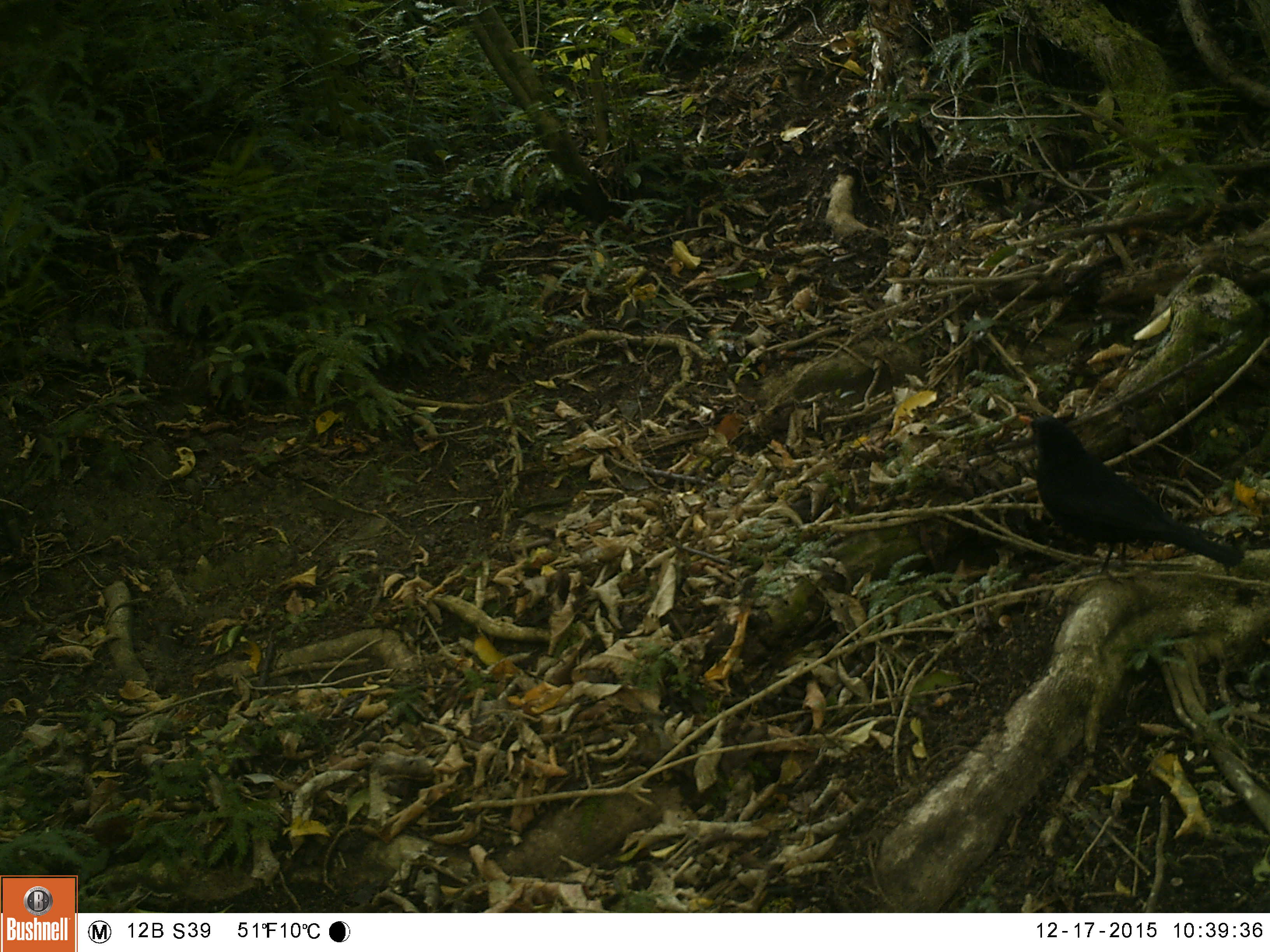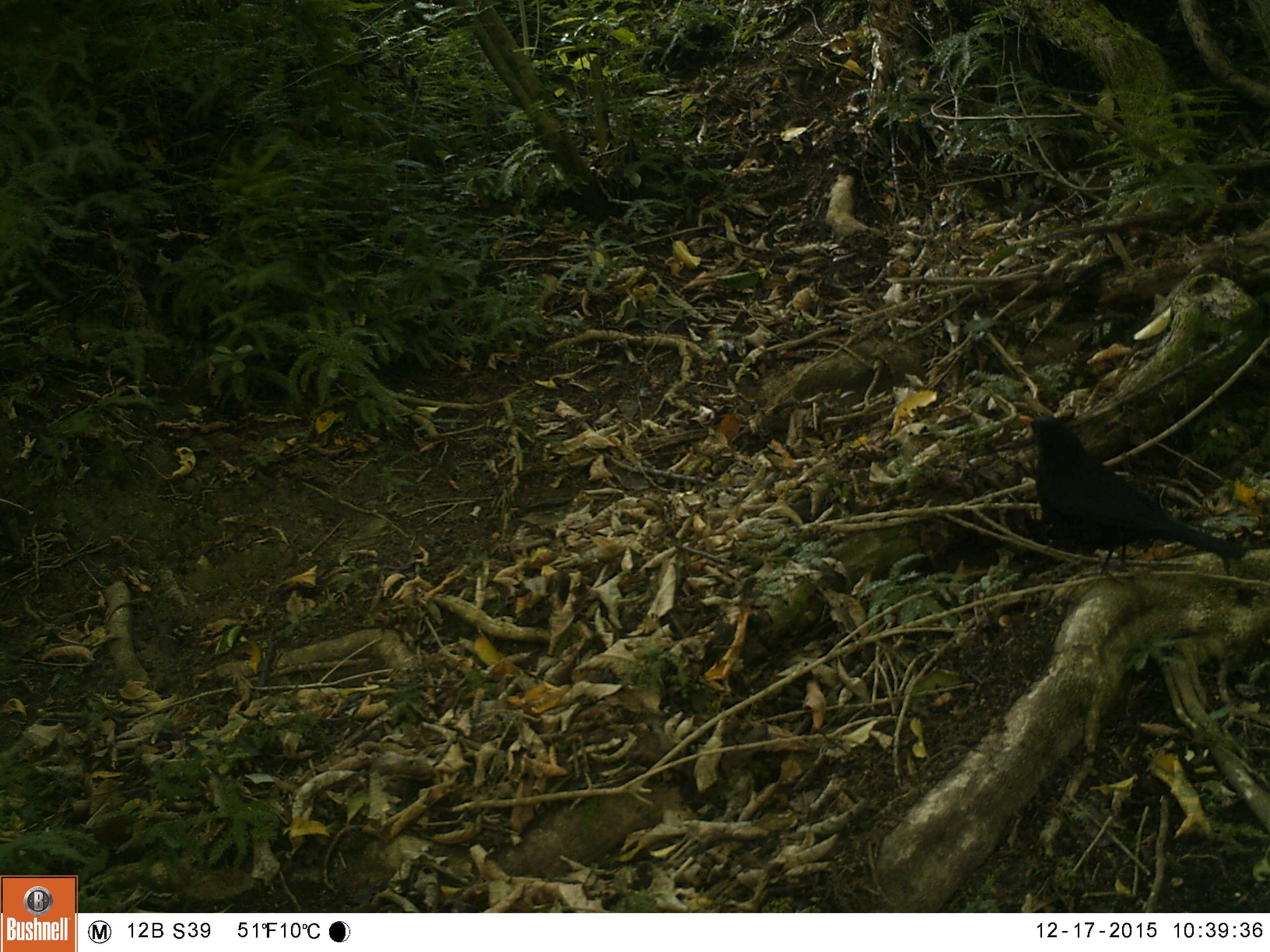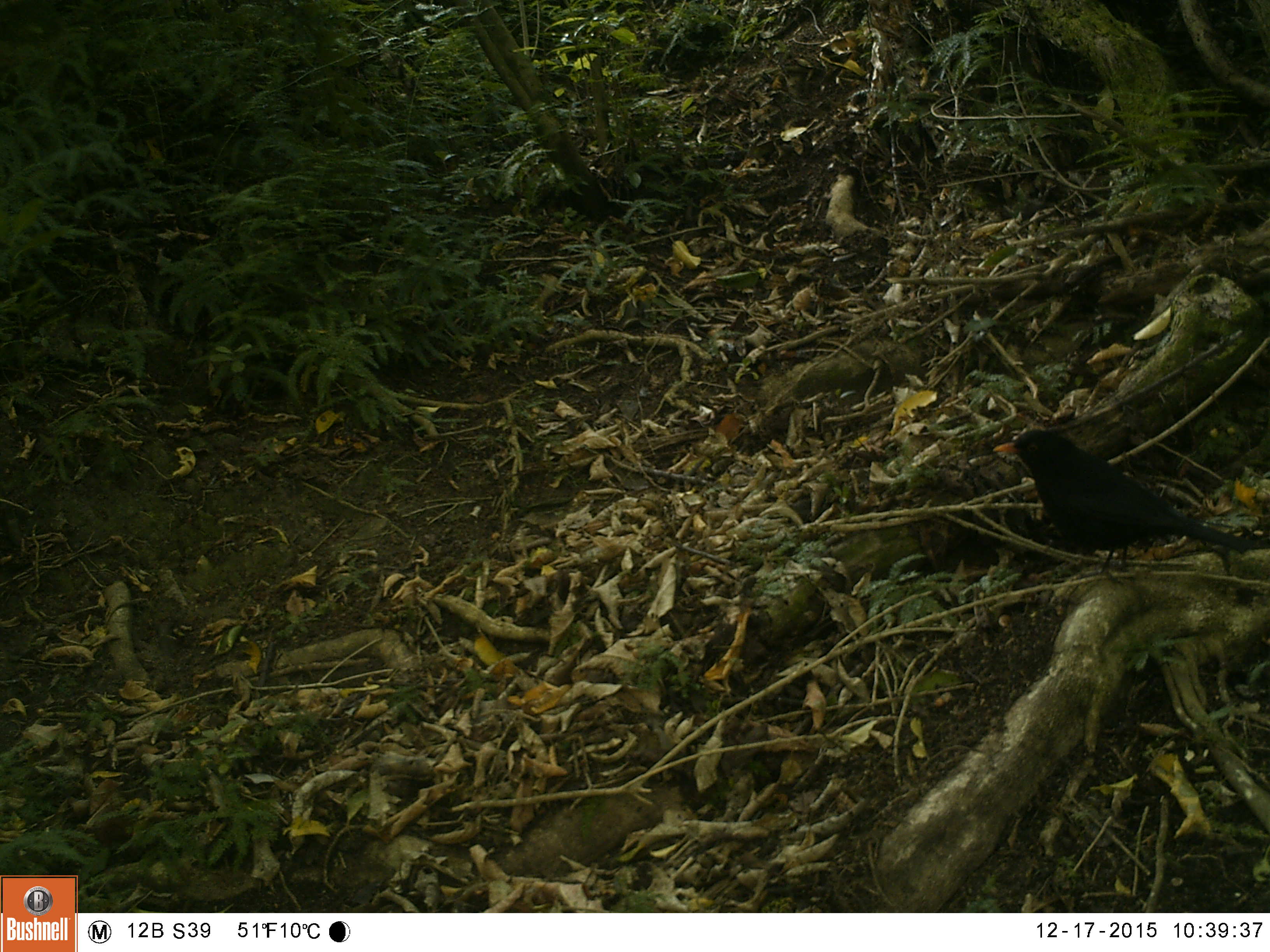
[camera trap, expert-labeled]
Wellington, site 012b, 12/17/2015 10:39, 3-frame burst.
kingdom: Animalia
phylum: Chordata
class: Aves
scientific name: Aves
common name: bird